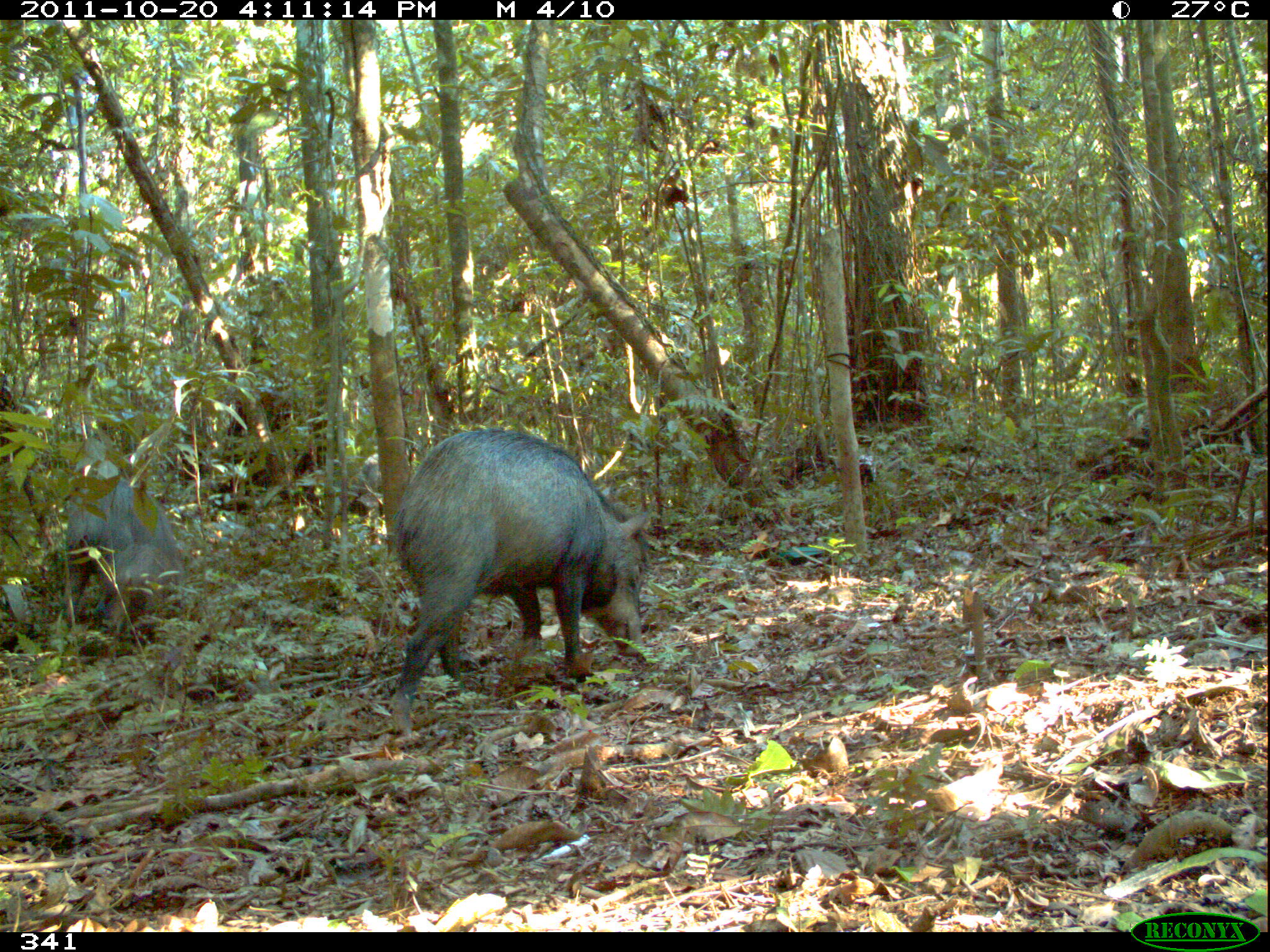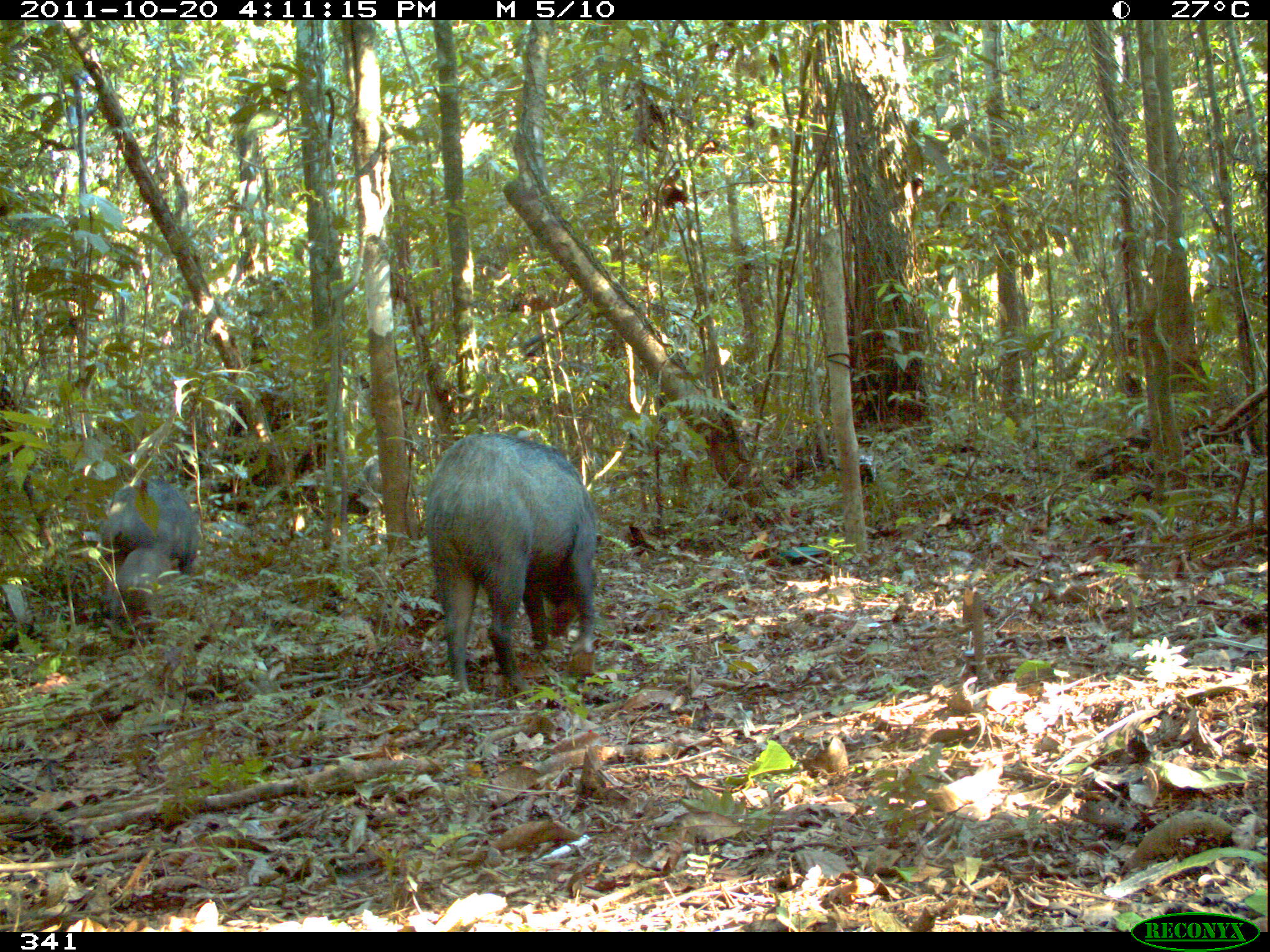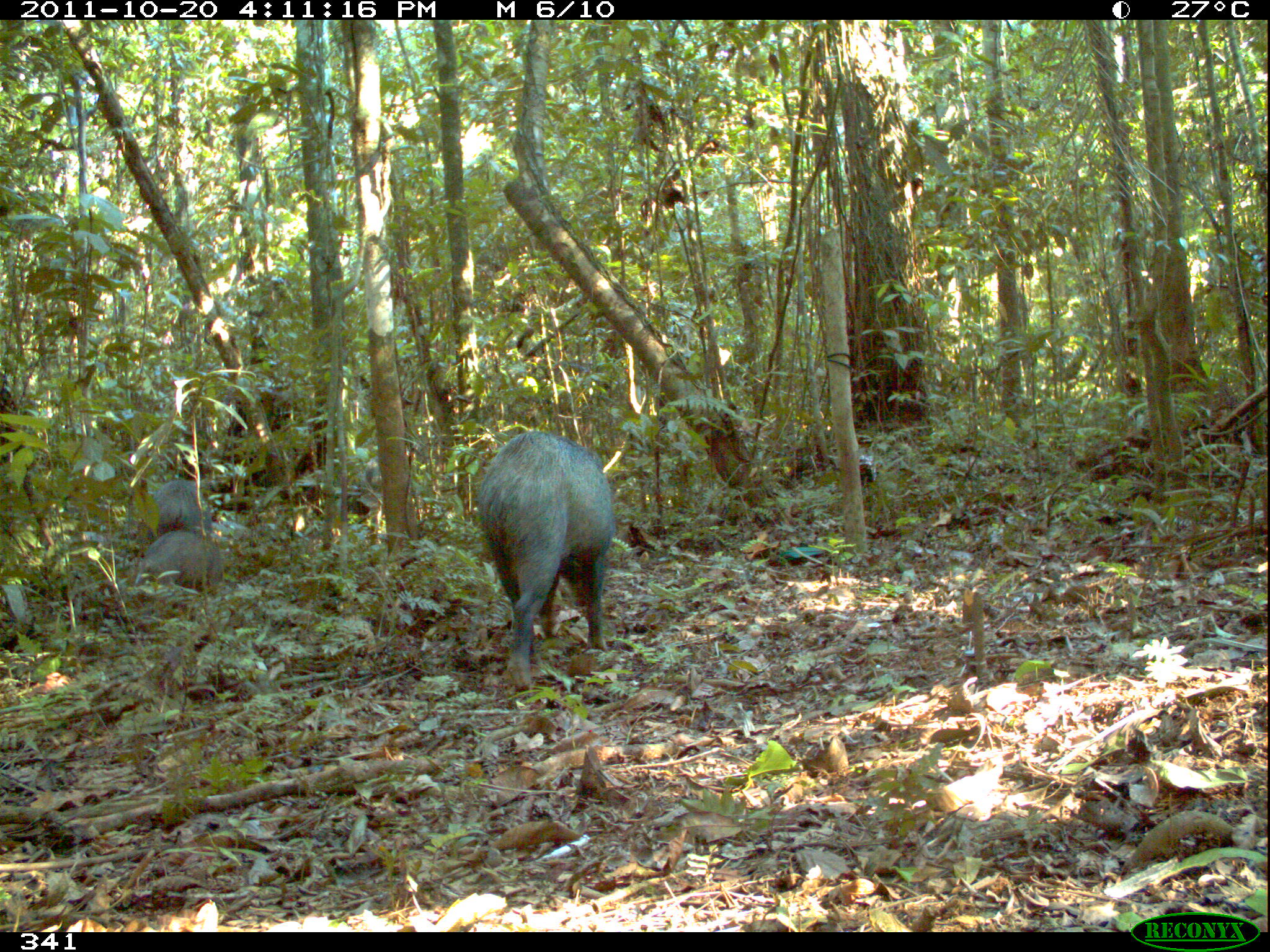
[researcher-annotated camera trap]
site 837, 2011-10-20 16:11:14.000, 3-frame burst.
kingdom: Animalia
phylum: Chordata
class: Mammalia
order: Artiodactyla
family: Tayassuidae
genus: Tayassu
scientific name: Tayassu pecari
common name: white-lipped peccary